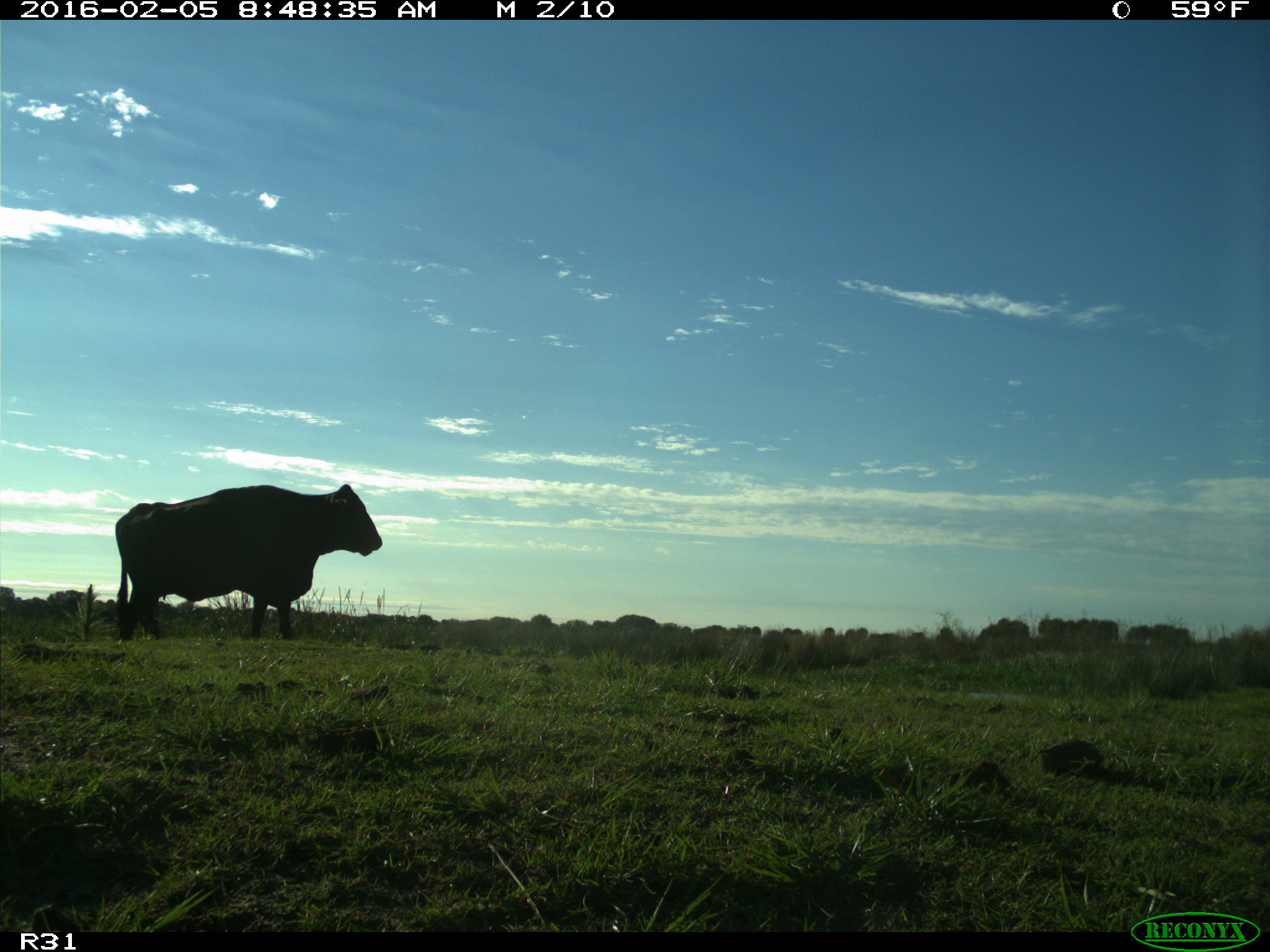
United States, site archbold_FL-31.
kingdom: Animalia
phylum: Chordata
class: Mammalia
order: Artiodactyla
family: Bovidae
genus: Bos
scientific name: Bos taurus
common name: domestic cow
Bos taurus (domestic cow).